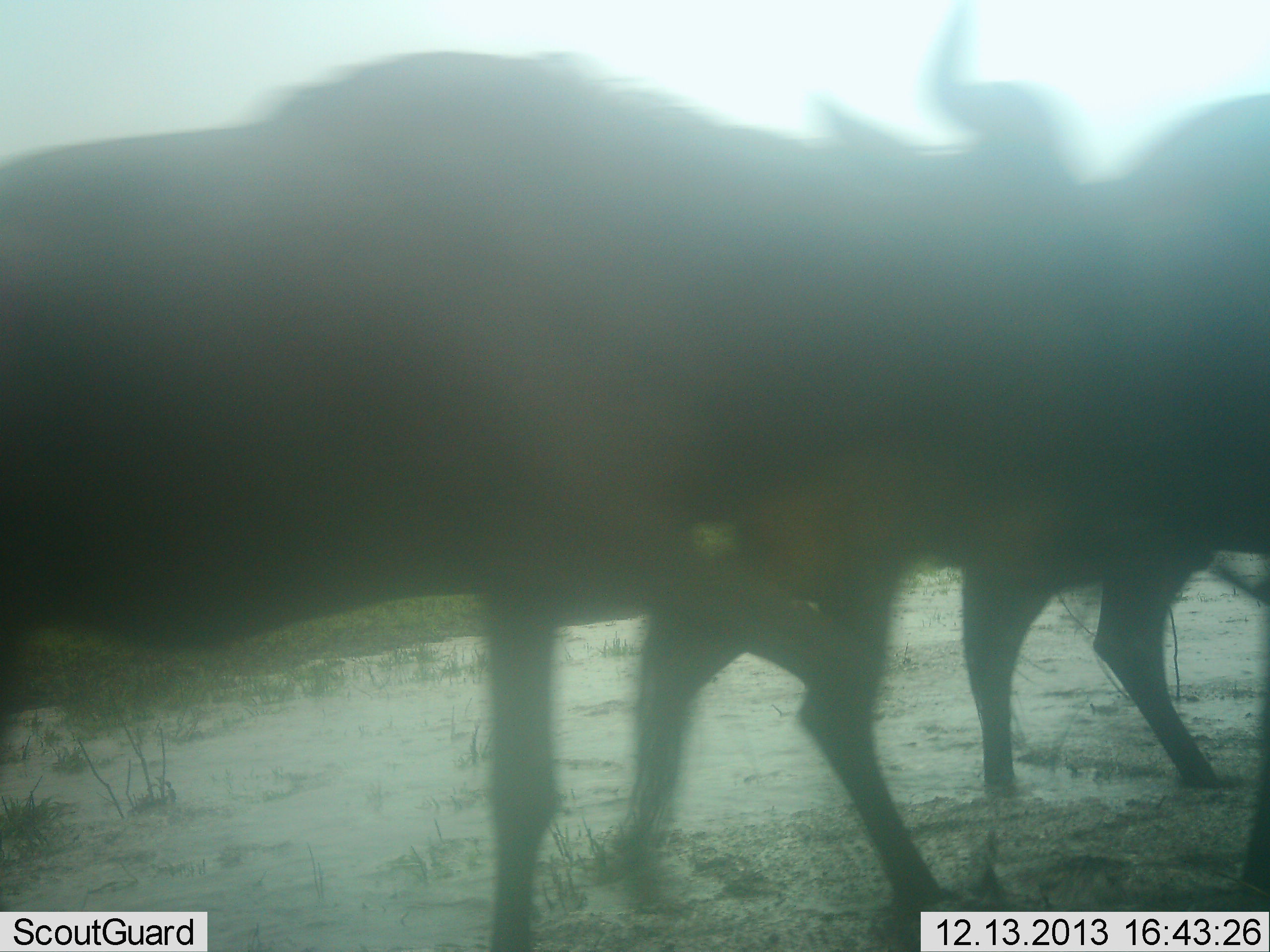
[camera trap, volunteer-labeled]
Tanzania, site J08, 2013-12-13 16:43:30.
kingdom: Animalia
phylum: Chordata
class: Mammalia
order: Artiodactyla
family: Bovidae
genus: Connochaetes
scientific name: Connochaetes taurinus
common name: blue wildebeest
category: wildebeest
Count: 3.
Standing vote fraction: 20%.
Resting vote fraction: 0%.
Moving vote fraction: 80%.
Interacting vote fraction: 0%.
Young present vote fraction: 0%.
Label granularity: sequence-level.